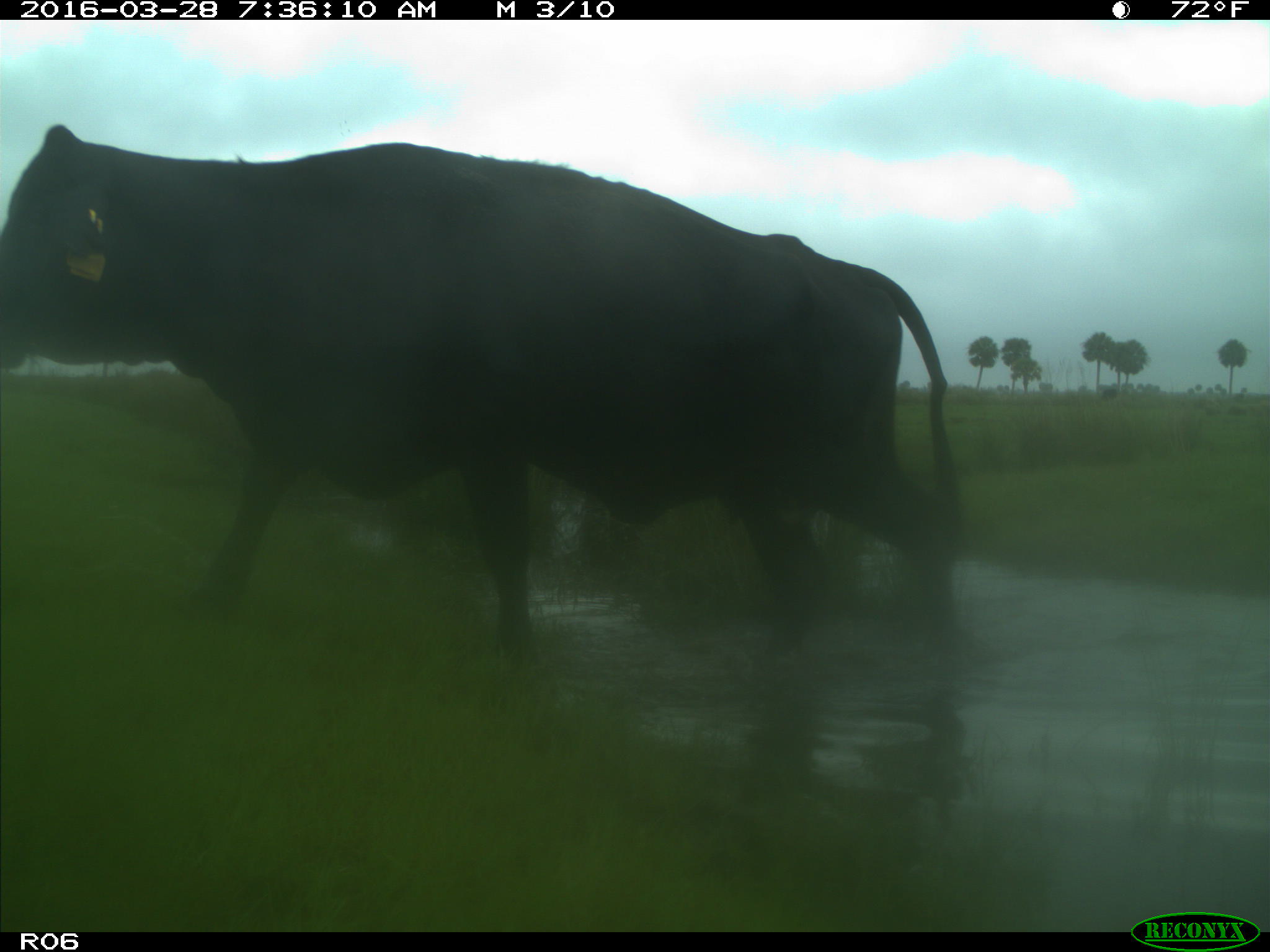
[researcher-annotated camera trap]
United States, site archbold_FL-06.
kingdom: Animalia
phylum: Chordata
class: Mammalia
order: Artiodactyla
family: Bovidae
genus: Bos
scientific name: Bos taurus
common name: domestic cow